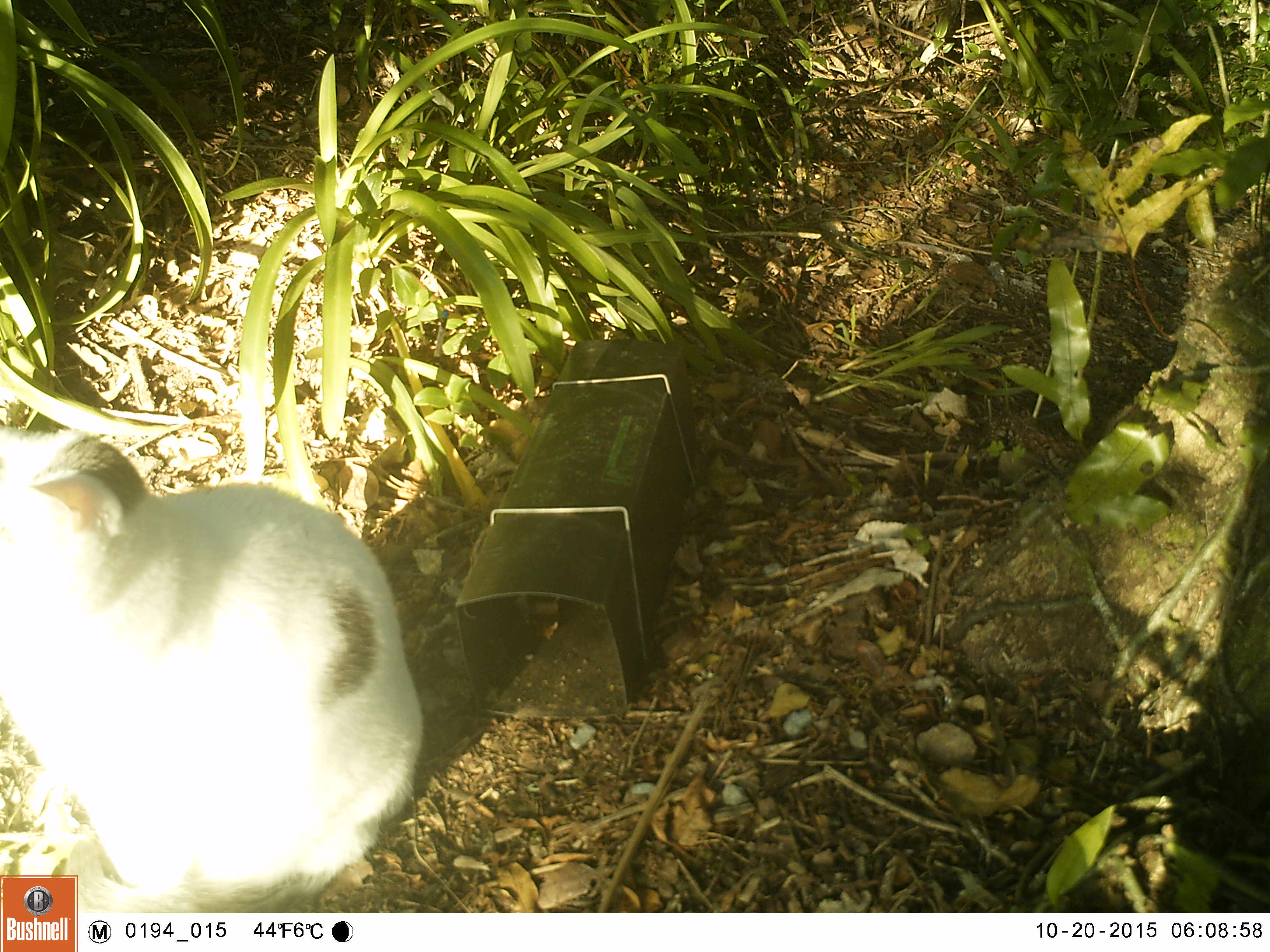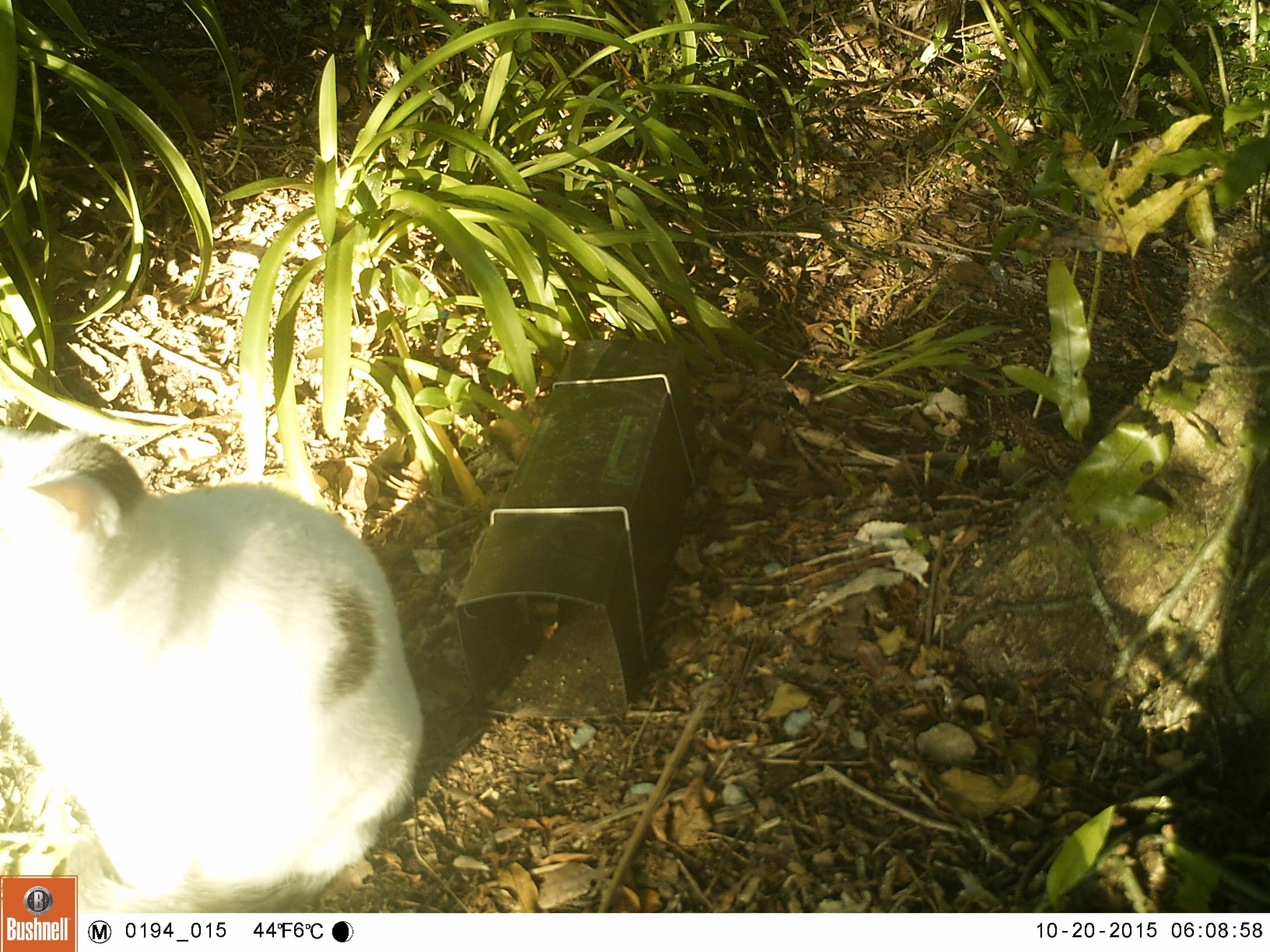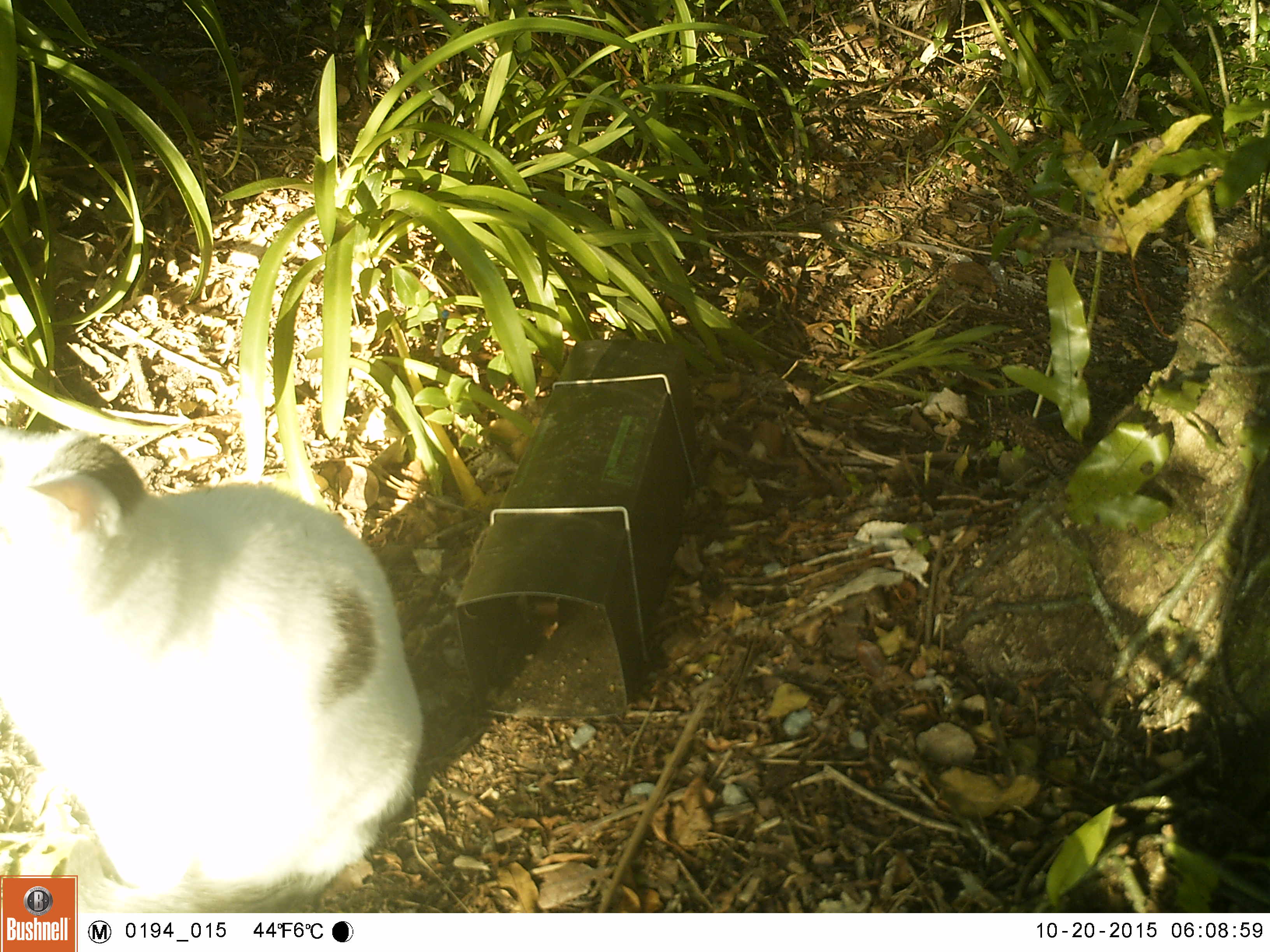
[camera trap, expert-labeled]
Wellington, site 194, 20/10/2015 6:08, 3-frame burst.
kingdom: Animalia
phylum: Chordata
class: Mammalia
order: Carnivora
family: Felidae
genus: Felis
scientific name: Felis catus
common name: cat